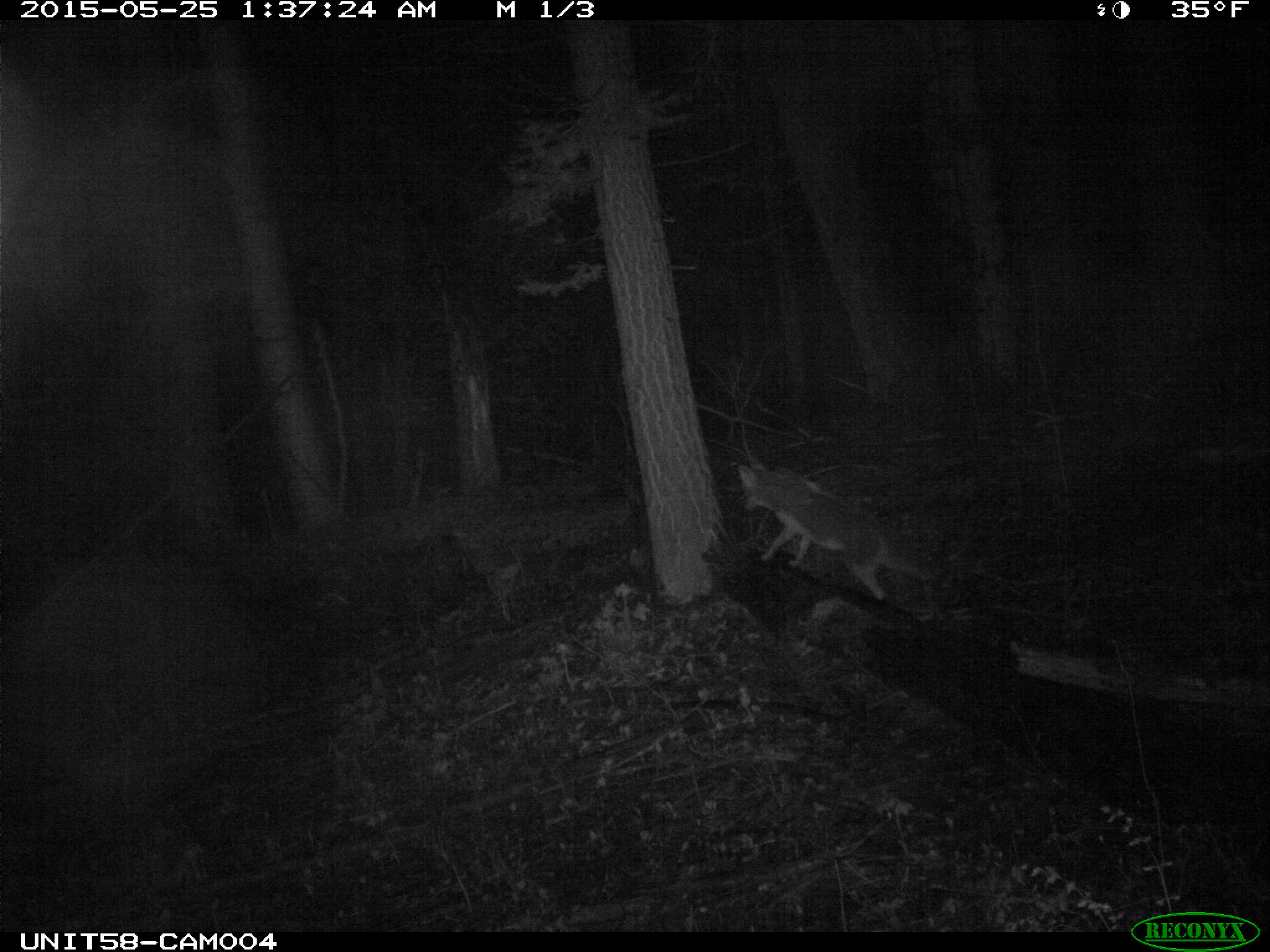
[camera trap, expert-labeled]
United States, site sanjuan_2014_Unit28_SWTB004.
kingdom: Animalia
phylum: Chordata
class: Mammalia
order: Carnivora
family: Canidae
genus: Canis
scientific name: Canis latrans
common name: coyote